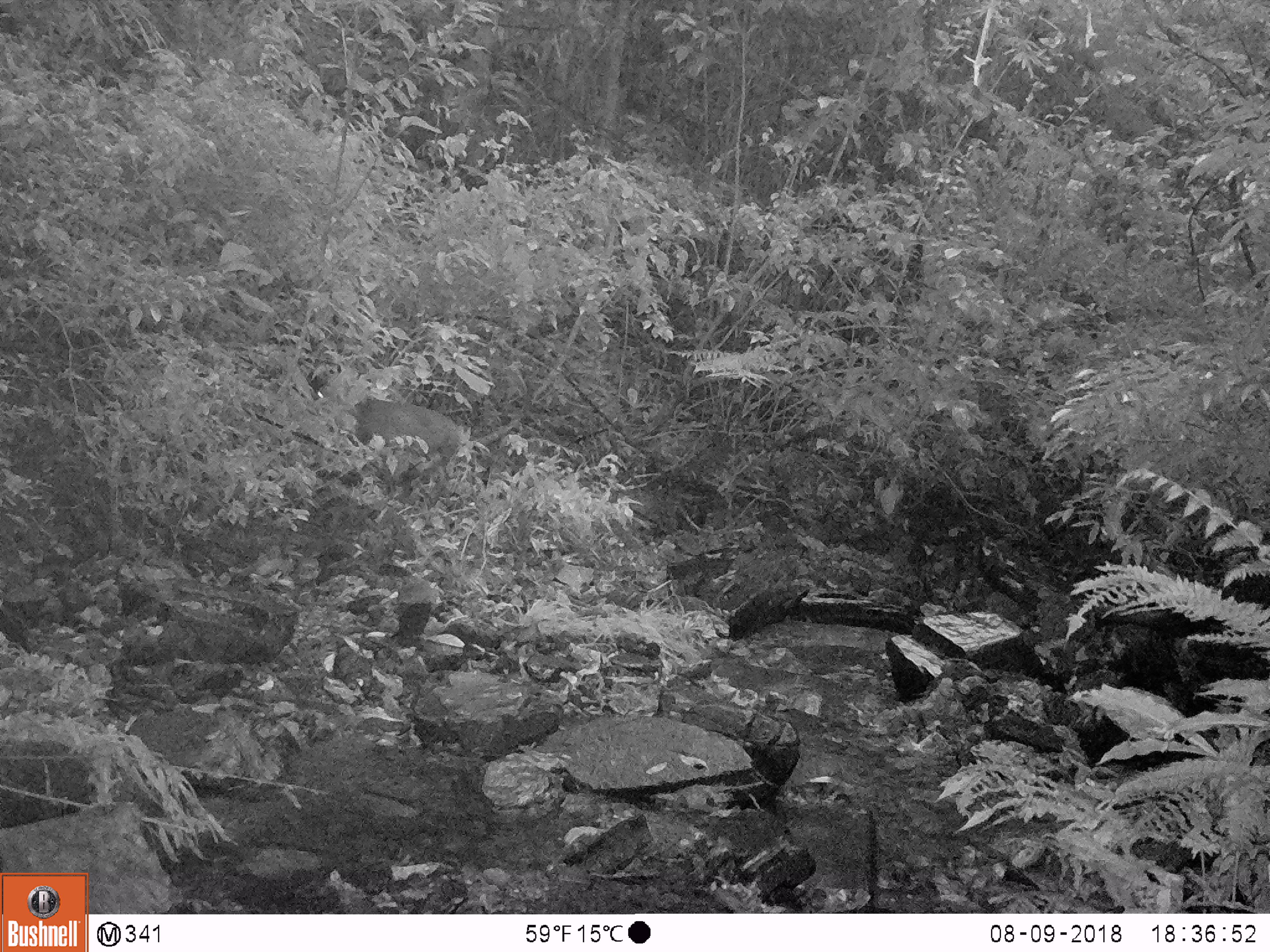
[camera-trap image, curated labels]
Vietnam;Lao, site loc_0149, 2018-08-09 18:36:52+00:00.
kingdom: Animalia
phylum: Chordata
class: Mammalia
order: Artiodactyla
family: Cervidae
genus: Muntiacus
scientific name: Muntiacus rooseveltorum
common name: roosevelt's muntjac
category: roosevelts muntjac group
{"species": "roosevelts muntjac group (roosevelt's muntjac) (Muntiacus rooseveltorum)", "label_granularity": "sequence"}